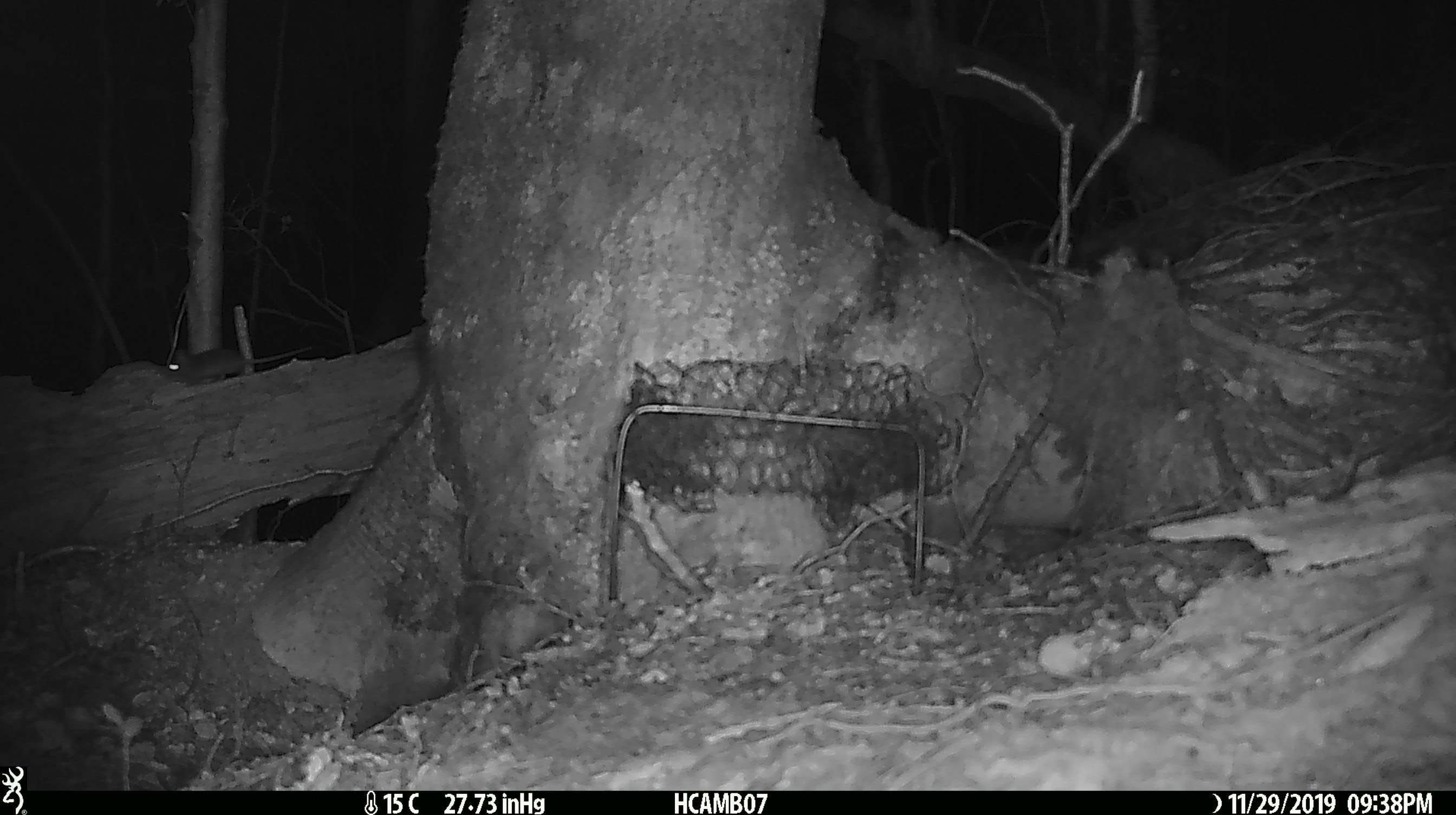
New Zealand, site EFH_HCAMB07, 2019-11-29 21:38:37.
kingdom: Animalia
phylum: Chordata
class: Mammalia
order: Rodentia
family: Muridae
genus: Mus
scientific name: Mus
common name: mouse